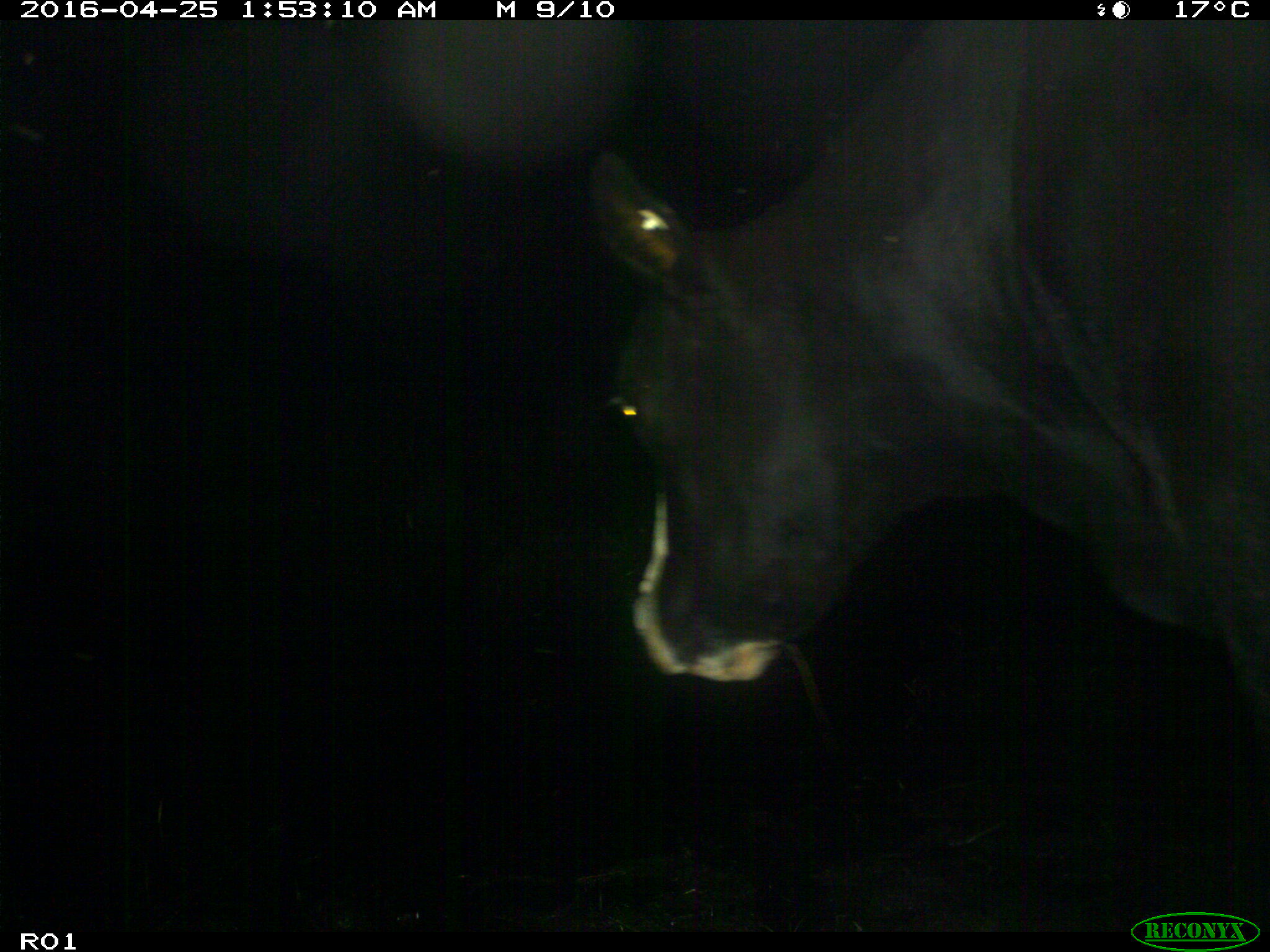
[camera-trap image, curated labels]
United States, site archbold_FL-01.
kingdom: Animalia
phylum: Chordata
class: Mammalia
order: Artiodactyla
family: Bovidae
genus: Bos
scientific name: Bos taurus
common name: domestic cow